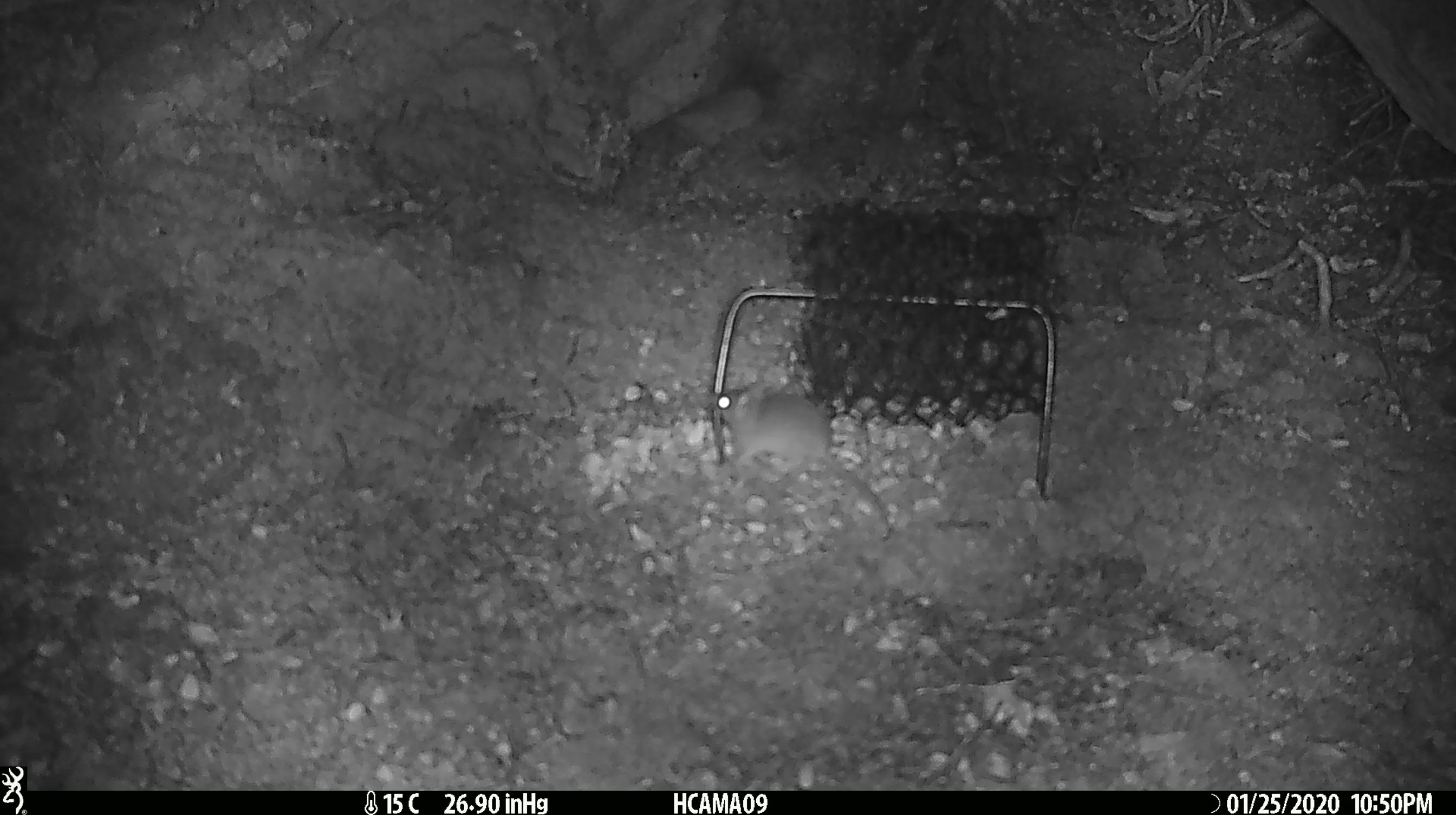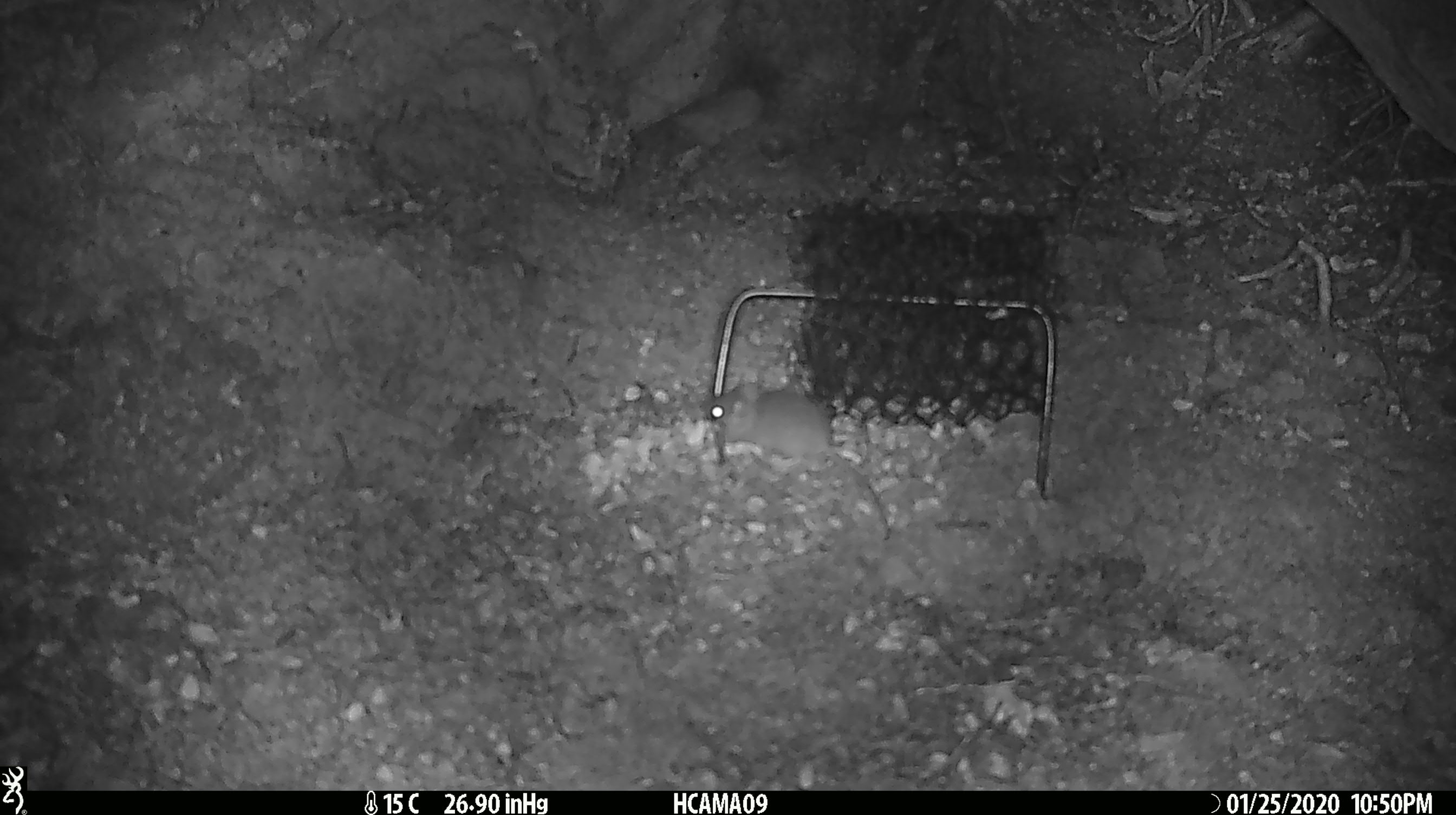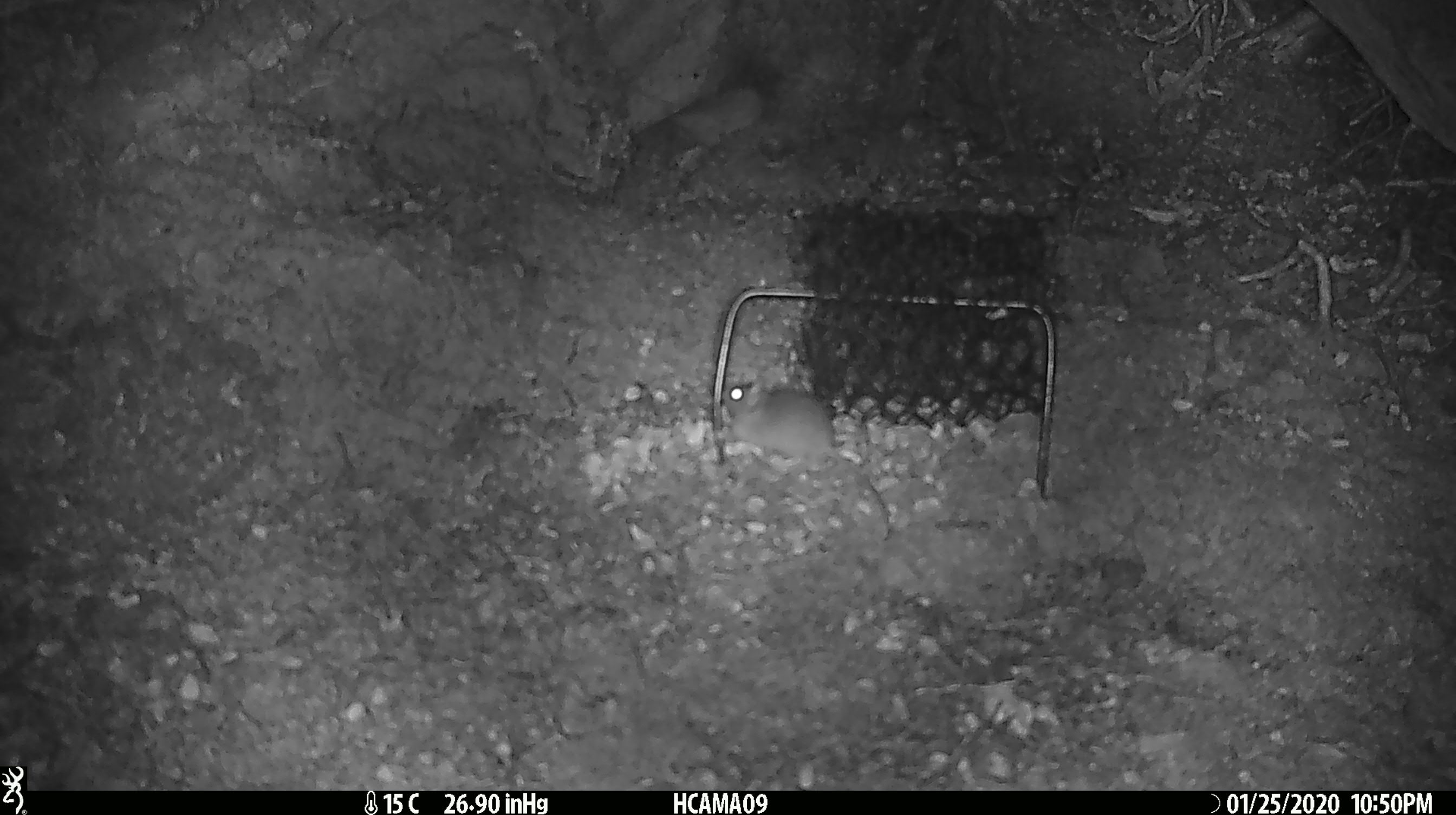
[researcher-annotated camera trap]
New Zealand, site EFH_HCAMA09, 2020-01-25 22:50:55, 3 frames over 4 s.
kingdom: Animalia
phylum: Chordata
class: Mammalia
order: Rodentia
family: Muridae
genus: Mus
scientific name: Mus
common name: mouse